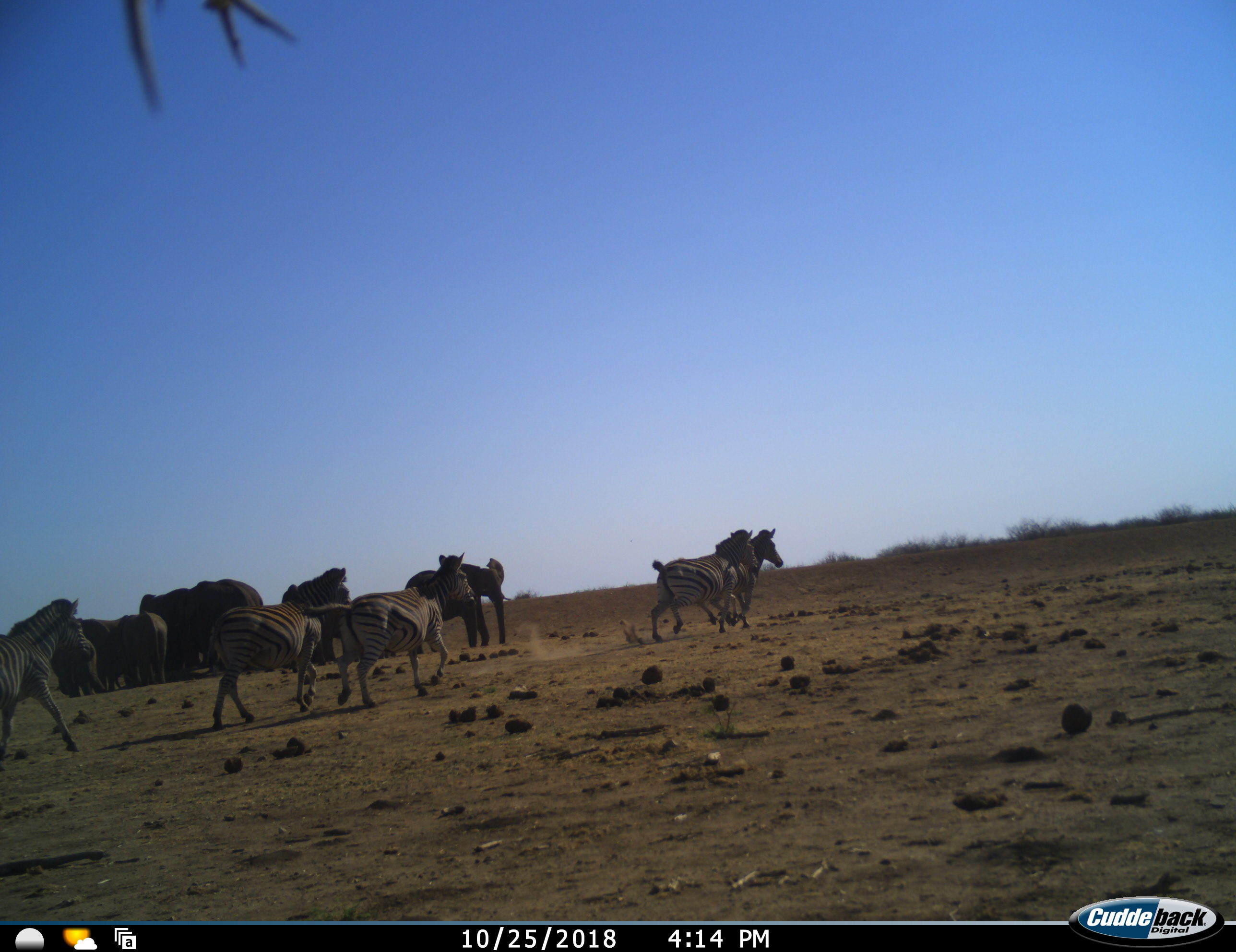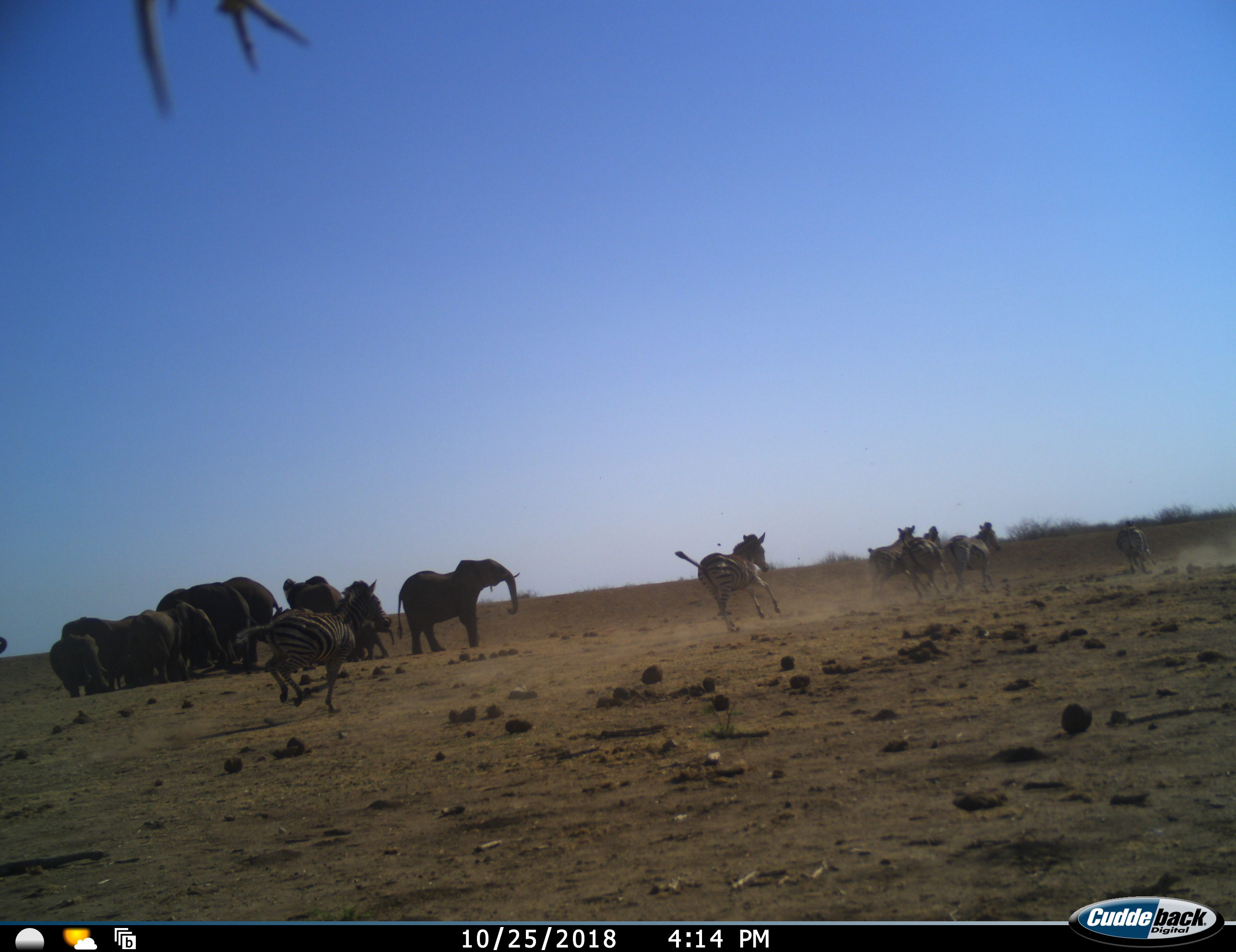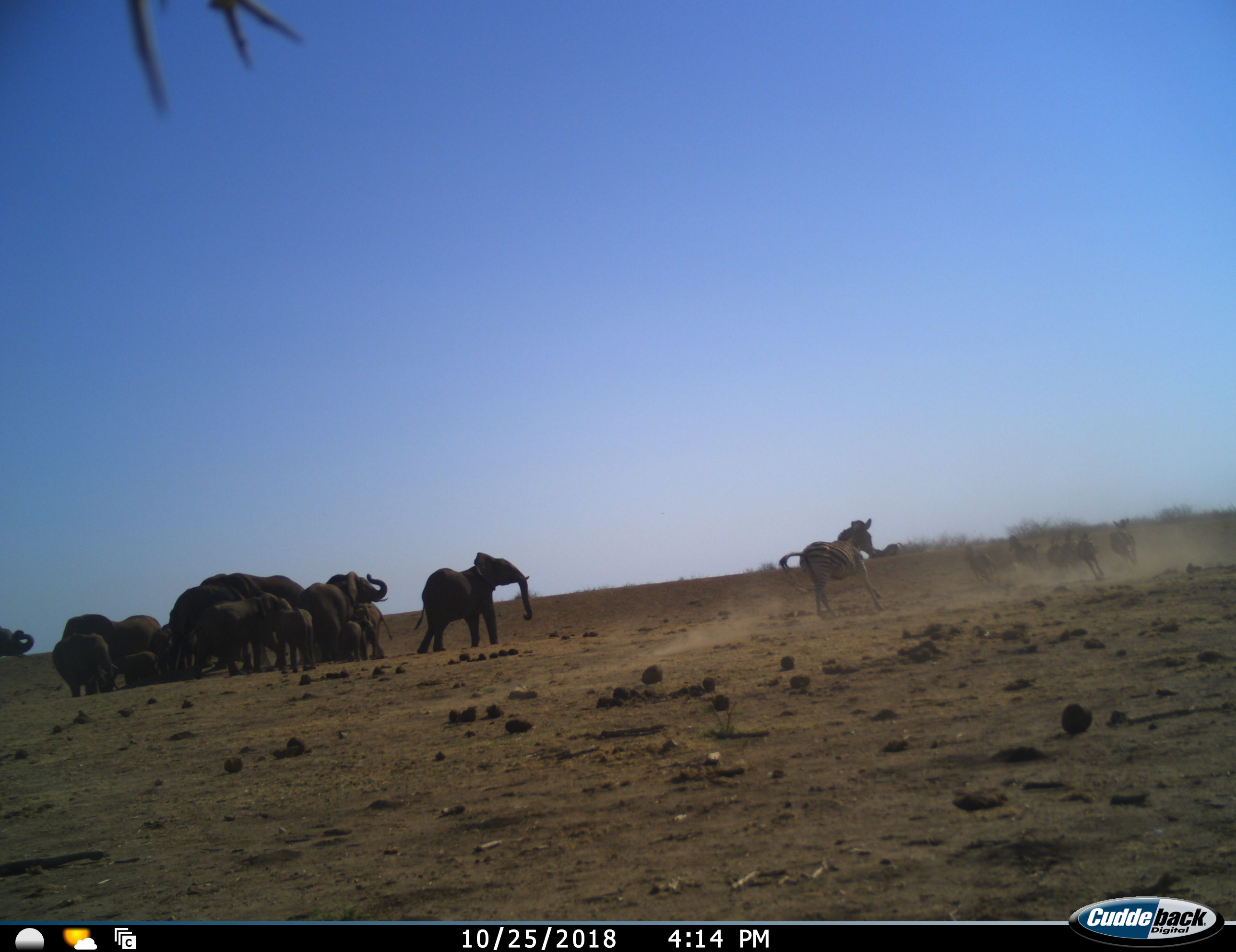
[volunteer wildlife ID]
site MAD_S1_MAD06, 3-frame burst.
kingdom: Animalia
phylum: Chordata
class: Mammalia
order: Proboscidea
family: Elephantidae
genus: Loxodonta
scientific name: Loxodonta africana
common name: african bush elephant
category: elephant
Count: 11-50.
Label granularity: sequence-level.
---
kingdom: Animalia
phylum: Chordata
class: Mammalia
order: Perissodactyla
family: Equidae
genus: Equus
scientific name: Equus quagga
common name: plains zebra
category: zebraplains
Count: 6.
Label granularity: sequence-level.